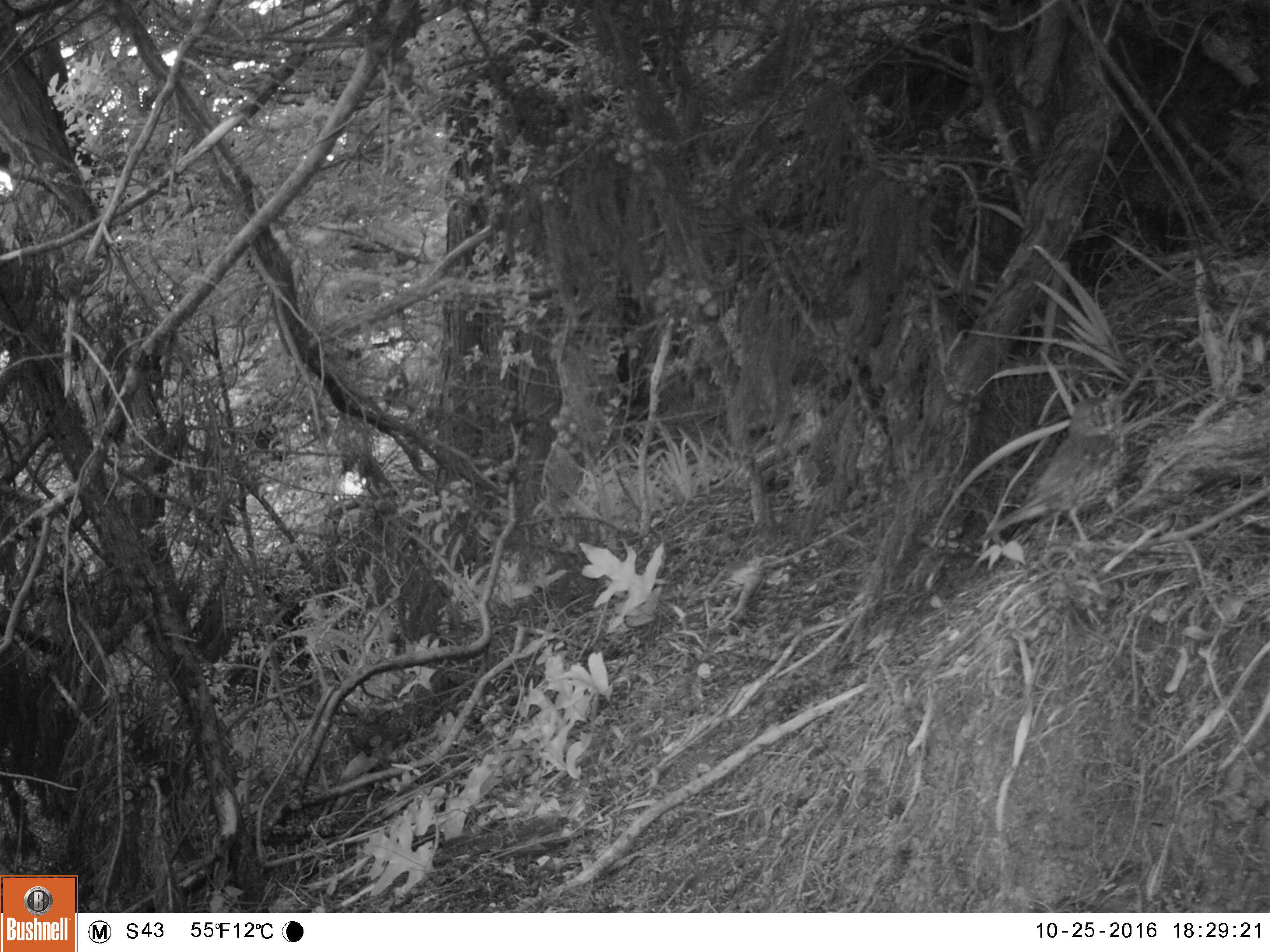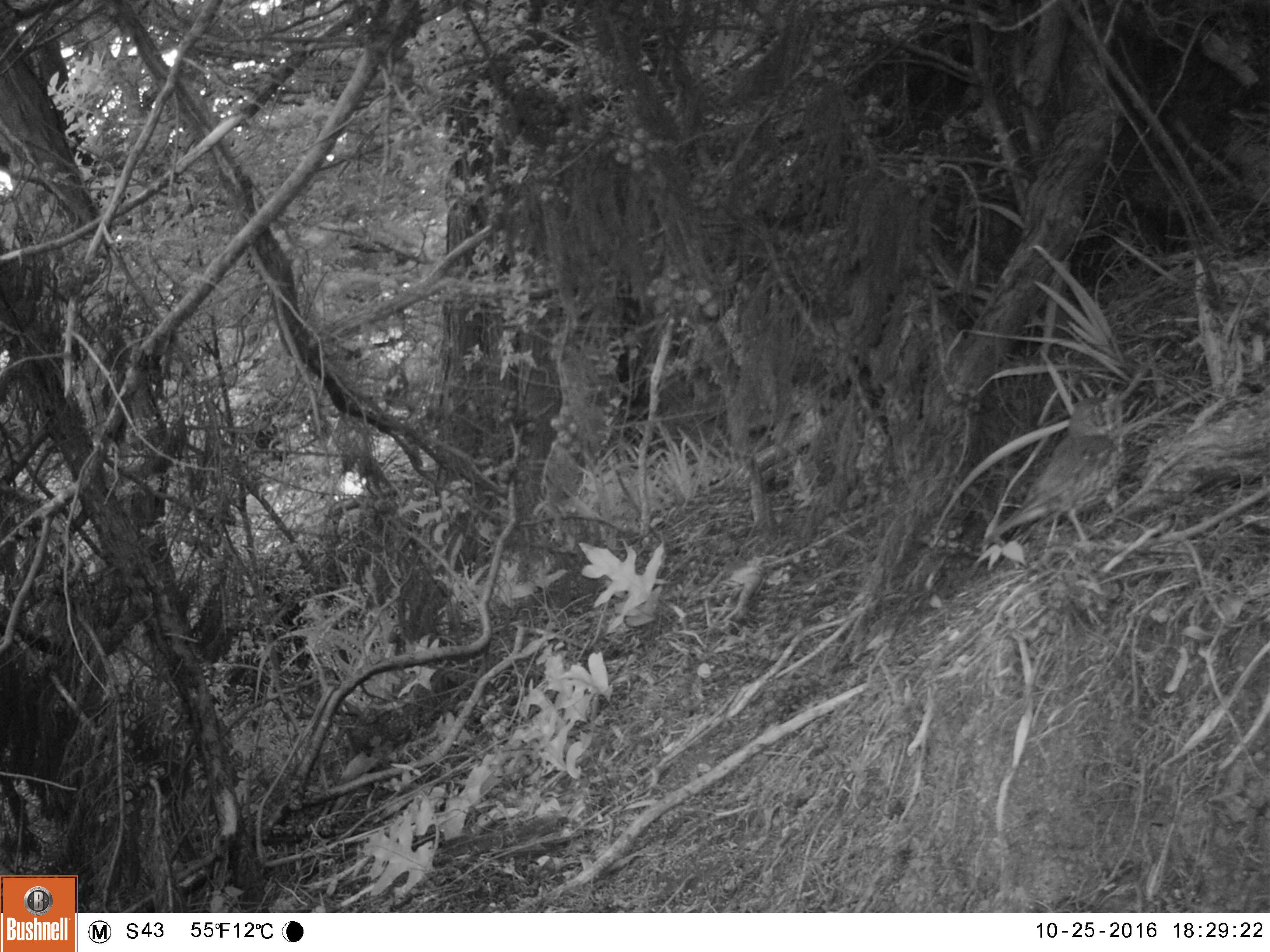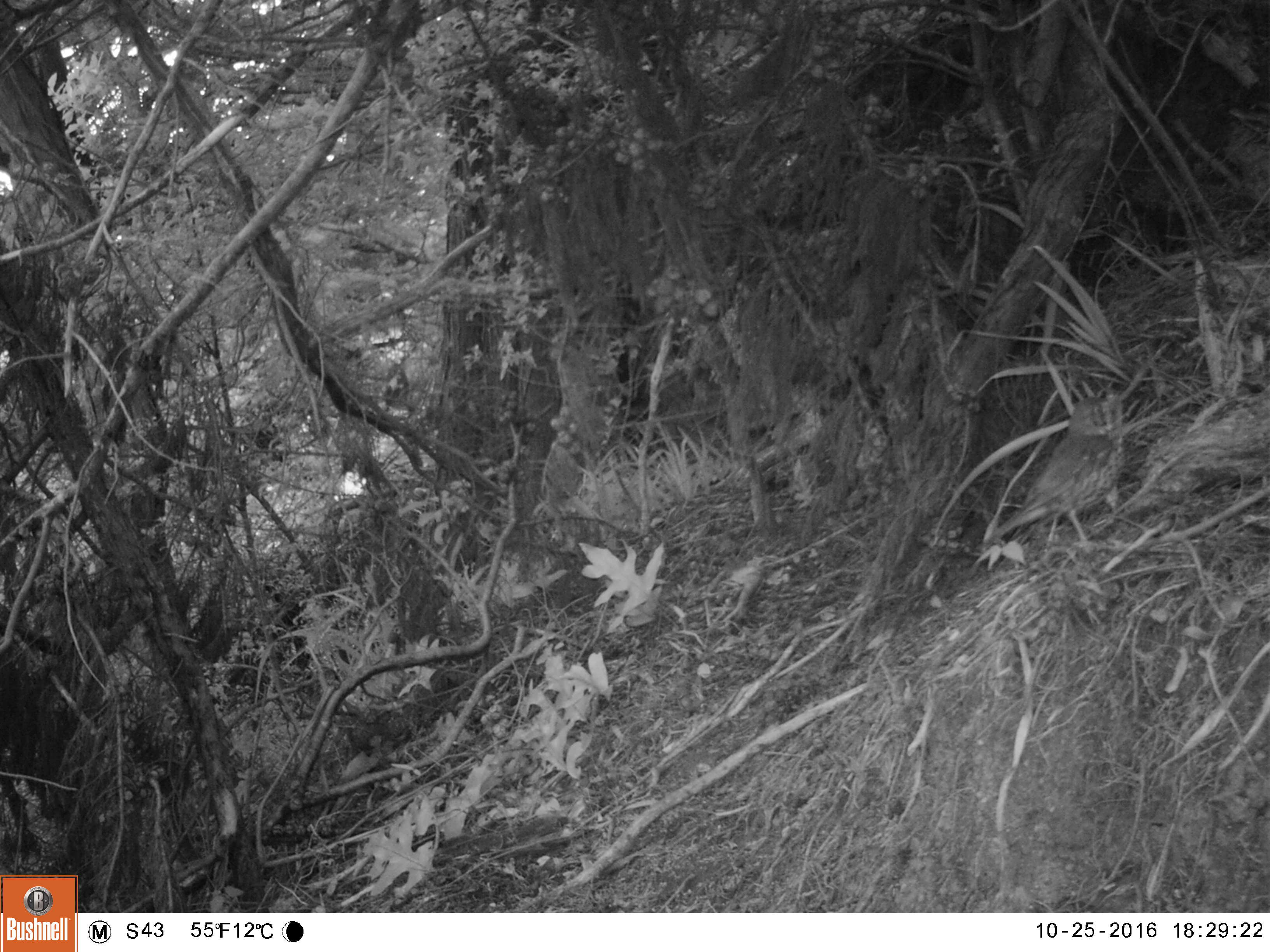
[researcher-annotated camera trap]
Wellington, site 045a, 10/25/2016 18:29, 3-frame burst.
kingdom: Animalia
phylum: Chordata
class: Aves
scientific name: Aves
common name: bird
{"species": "bird (Aves)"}